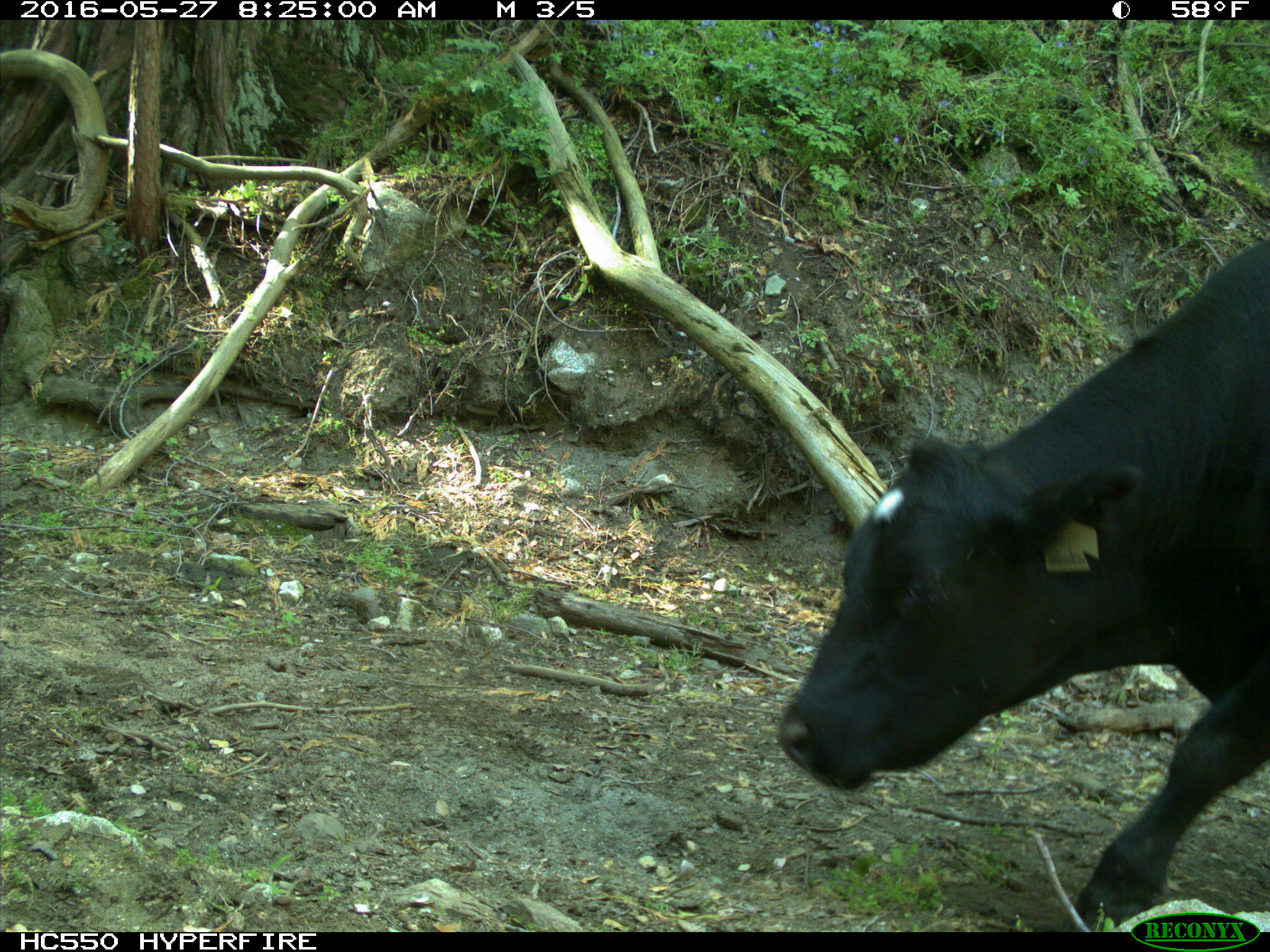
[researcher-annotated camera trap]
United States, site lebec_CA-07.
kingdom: Animalia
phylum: Chordata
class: Mammalia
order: Artiodactyla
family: Bovidae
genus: Bos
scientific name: Bos taurus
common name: domestic cow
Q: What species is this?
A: Bos taurus (domestic cow).